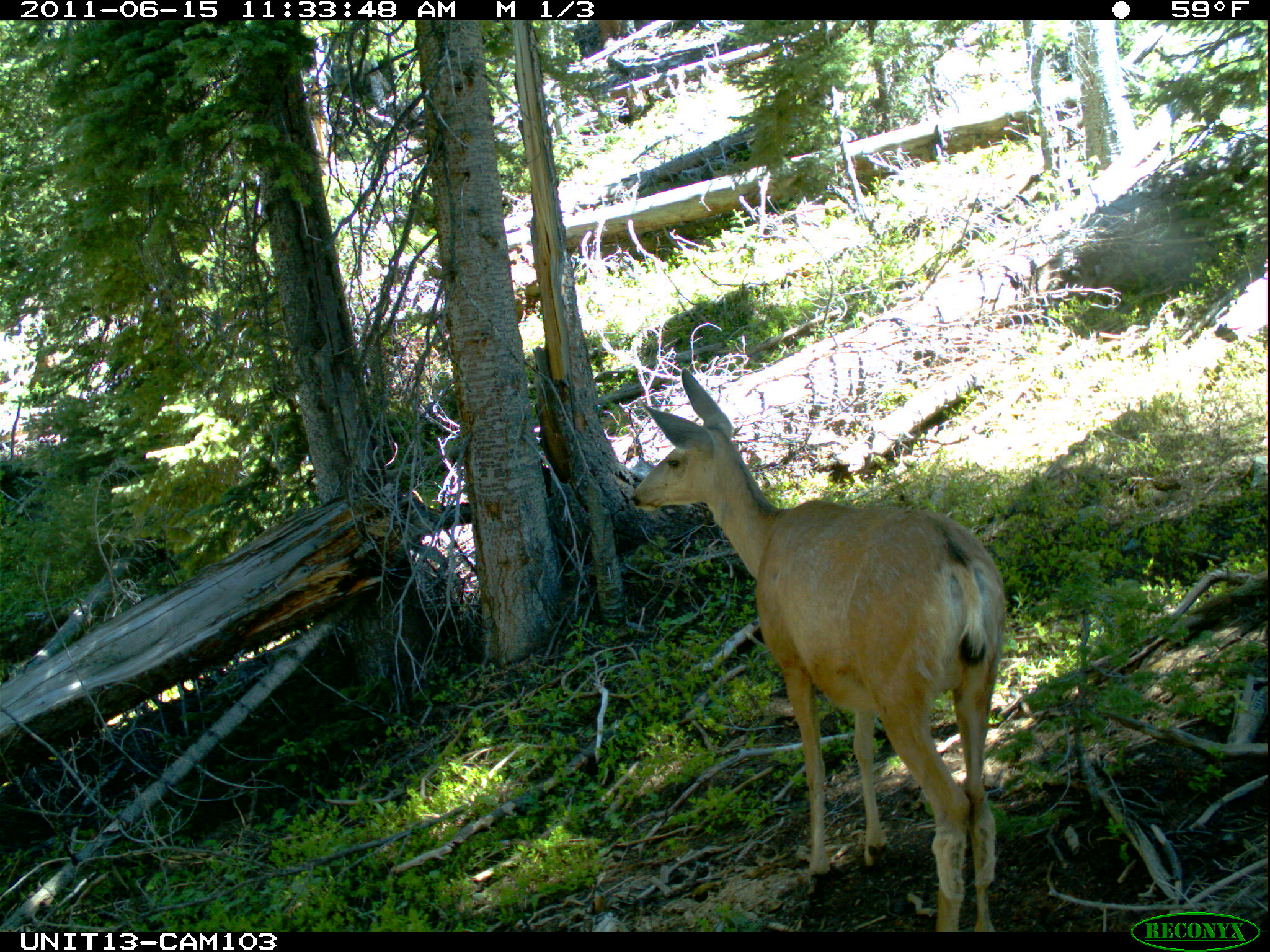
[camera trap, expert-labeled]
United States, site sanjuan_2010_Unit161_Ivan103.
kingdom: Animalia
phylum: Chordata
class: Mammalia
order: Artiodactyla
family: Cervidae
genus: Odocoileus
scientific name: Odocoileus hemionus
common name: mule deer